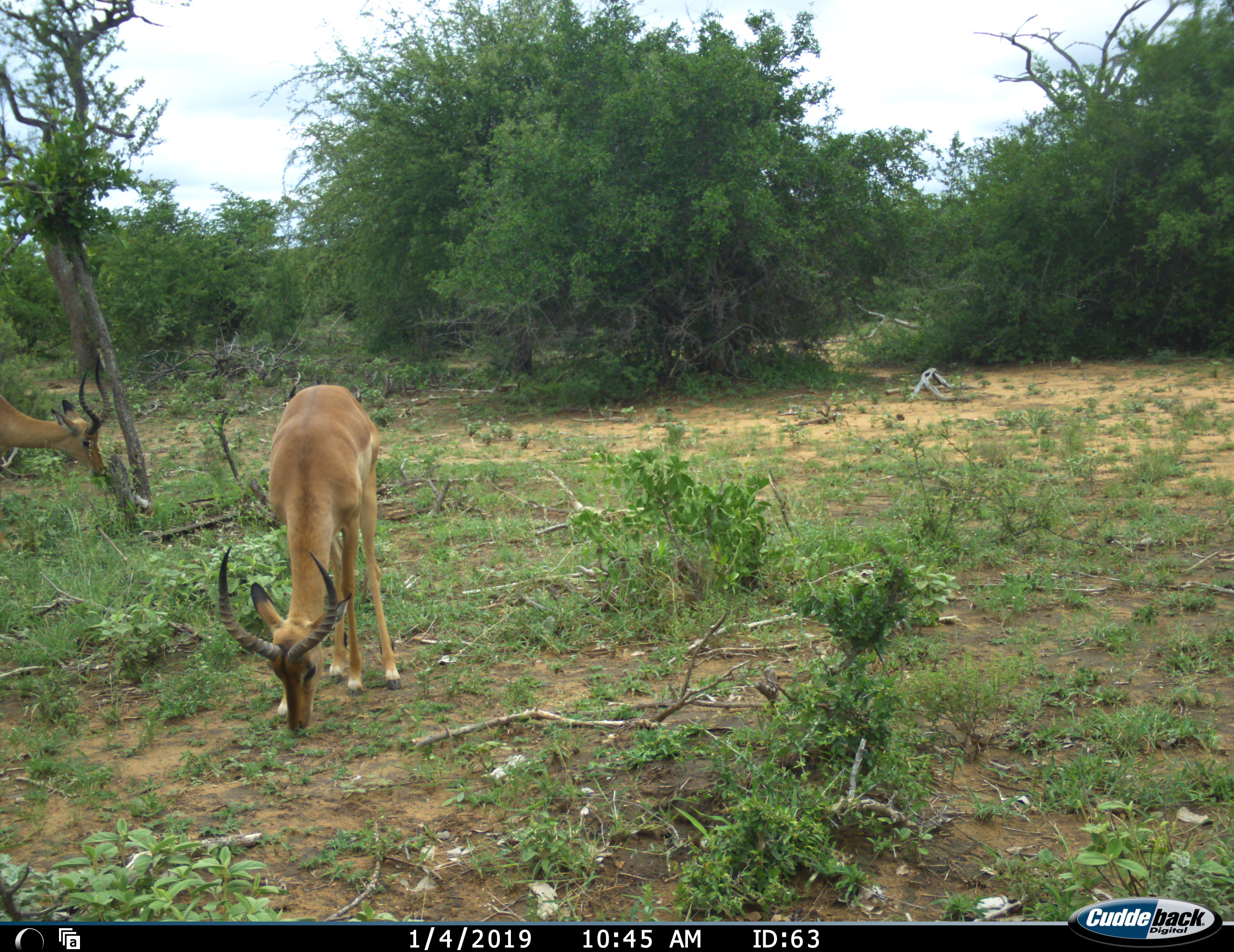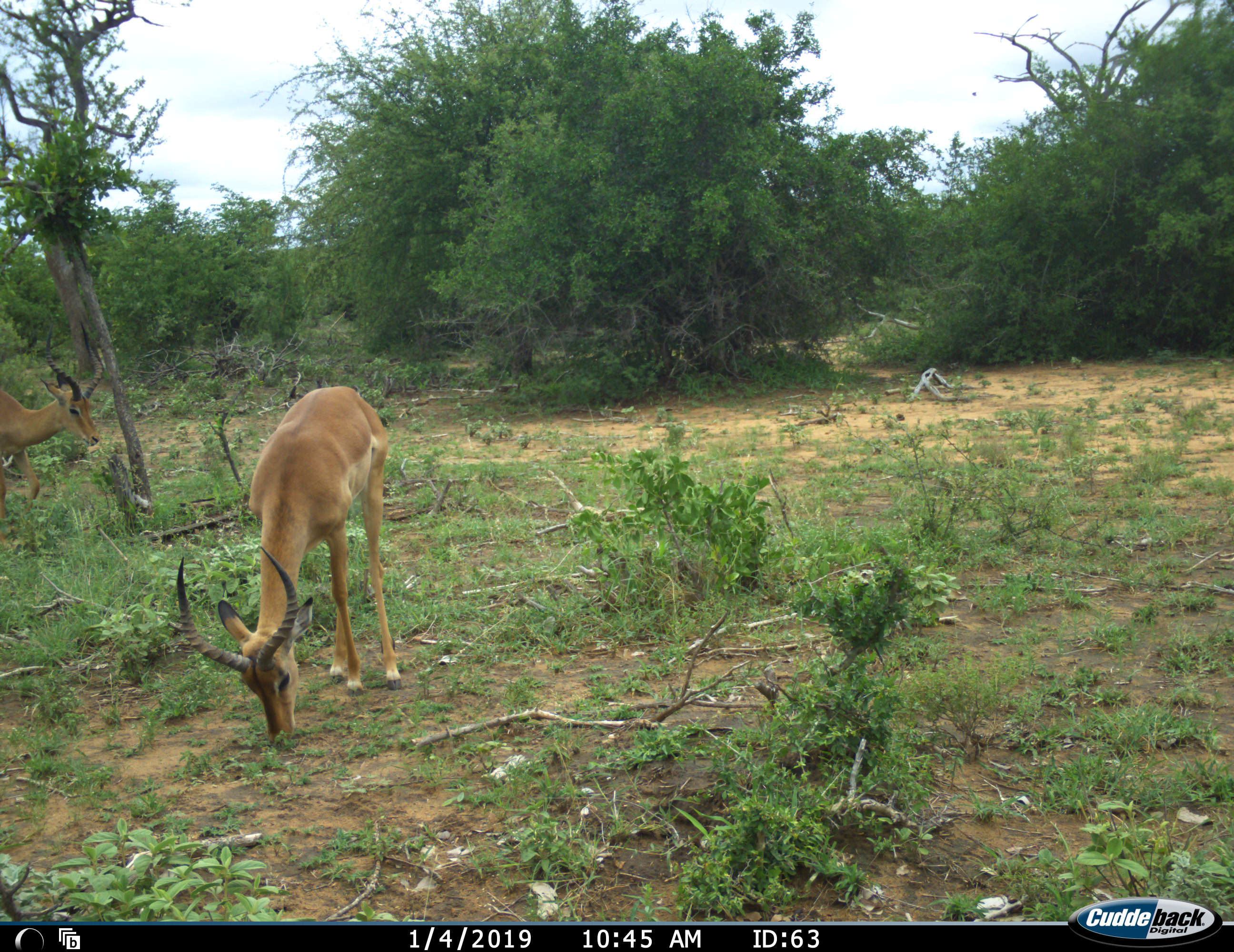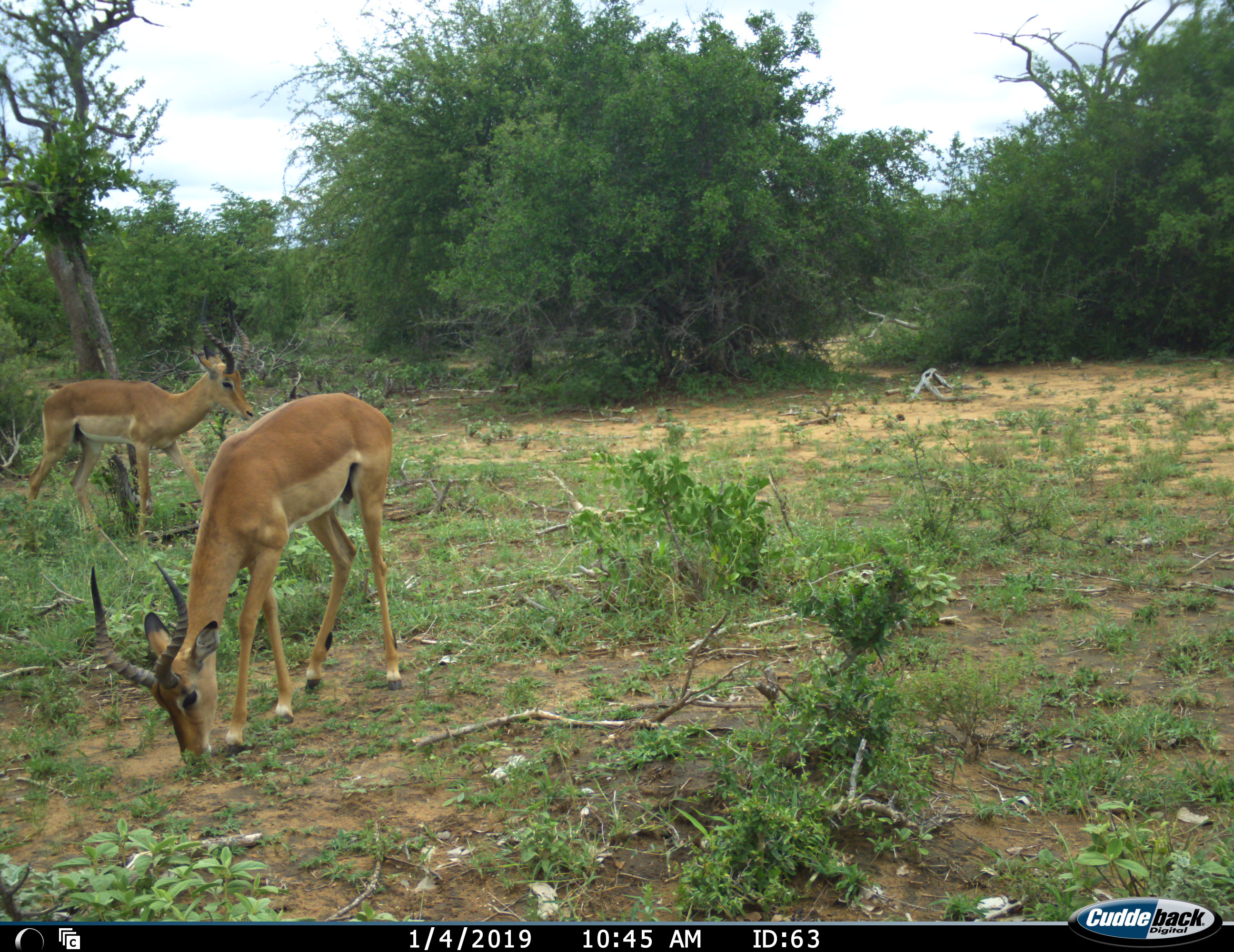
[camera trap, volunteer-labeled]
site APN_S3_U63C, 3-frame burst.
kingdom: Animalia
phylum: Chordata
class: Mammalia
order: Artiodactyla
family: Bovidae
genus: Aepyceros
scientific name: Aepyceros melampus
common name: impala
Impala (Aepyceros melampus), count 2. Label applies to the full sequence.